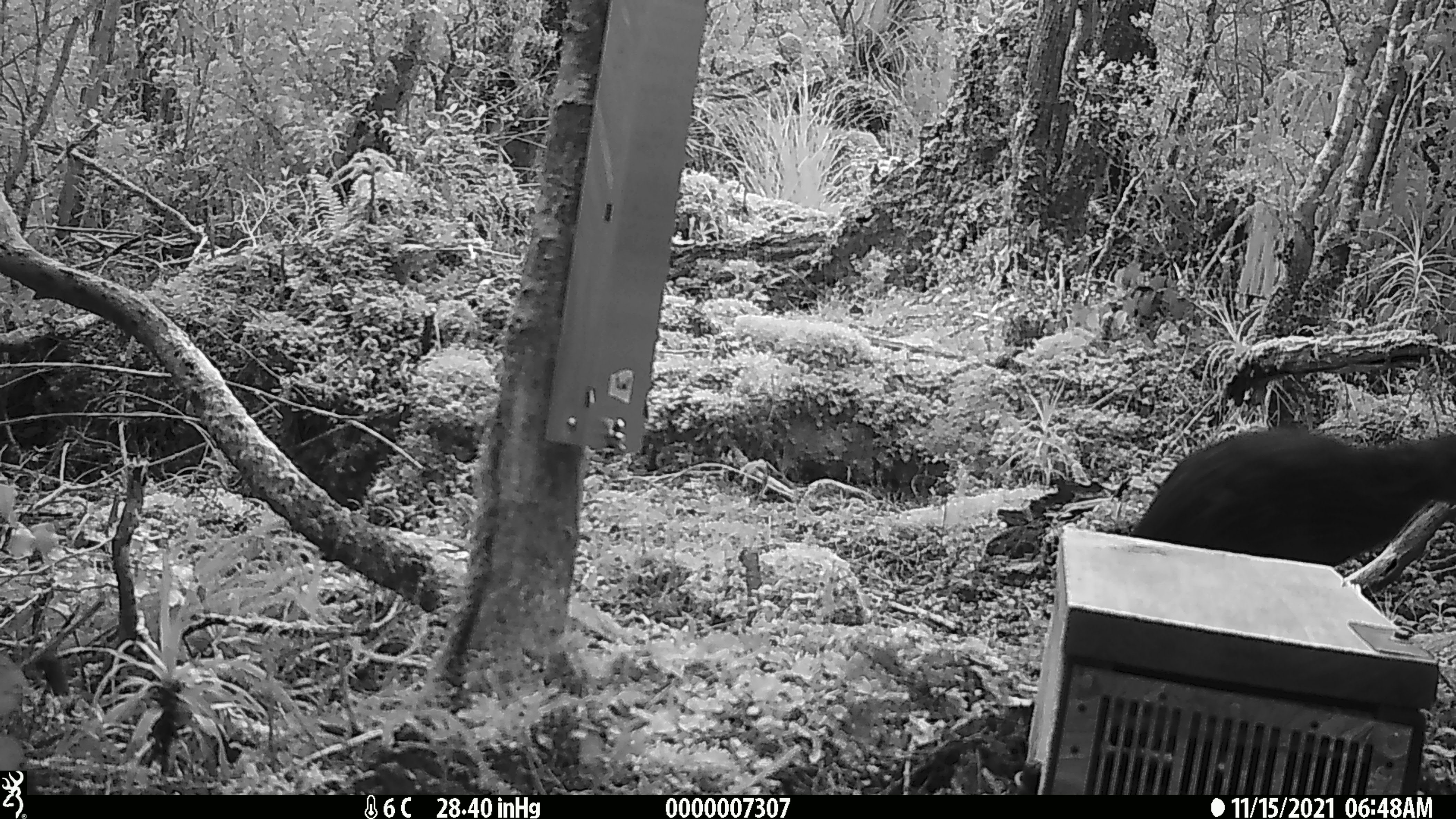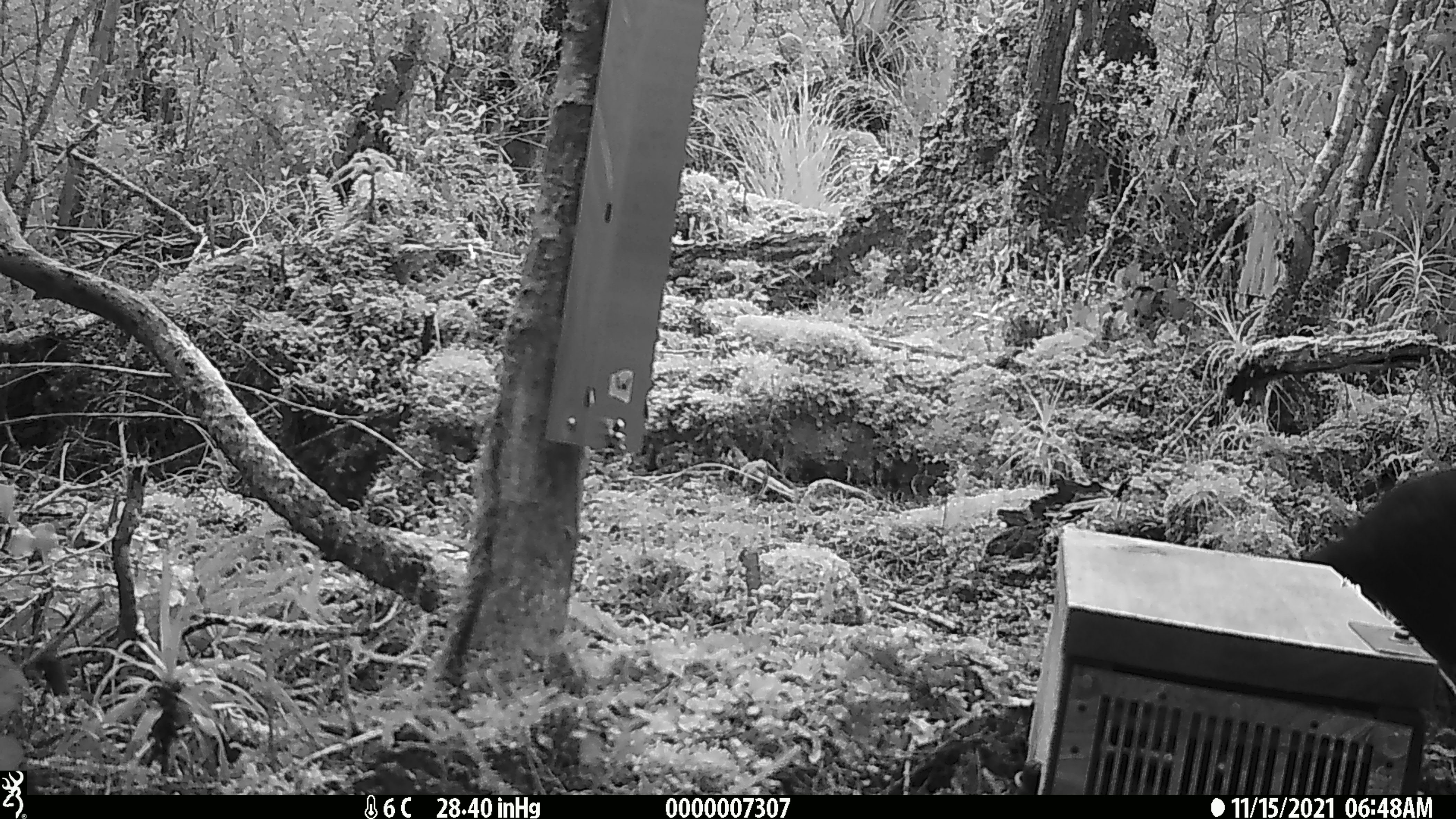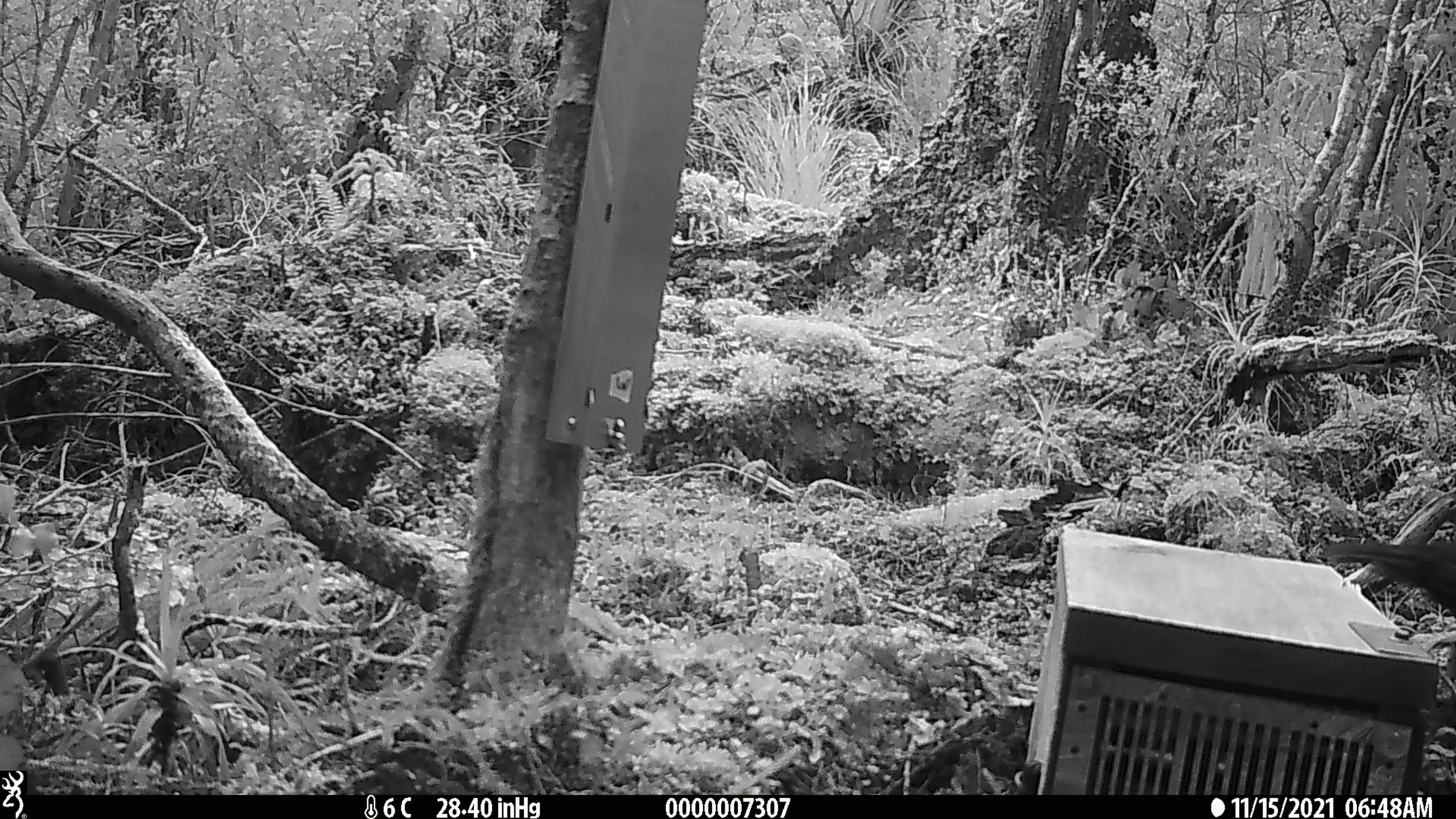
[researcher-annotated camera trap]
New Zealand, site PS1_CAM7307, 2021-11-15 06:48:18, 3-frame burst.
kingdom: Animalia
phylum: Chordata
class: Aves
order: Gruiformes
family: Rallidae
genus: Gallirallus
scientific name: Gallirallus australis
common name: weka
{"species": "weka (Gallirallus australis)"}